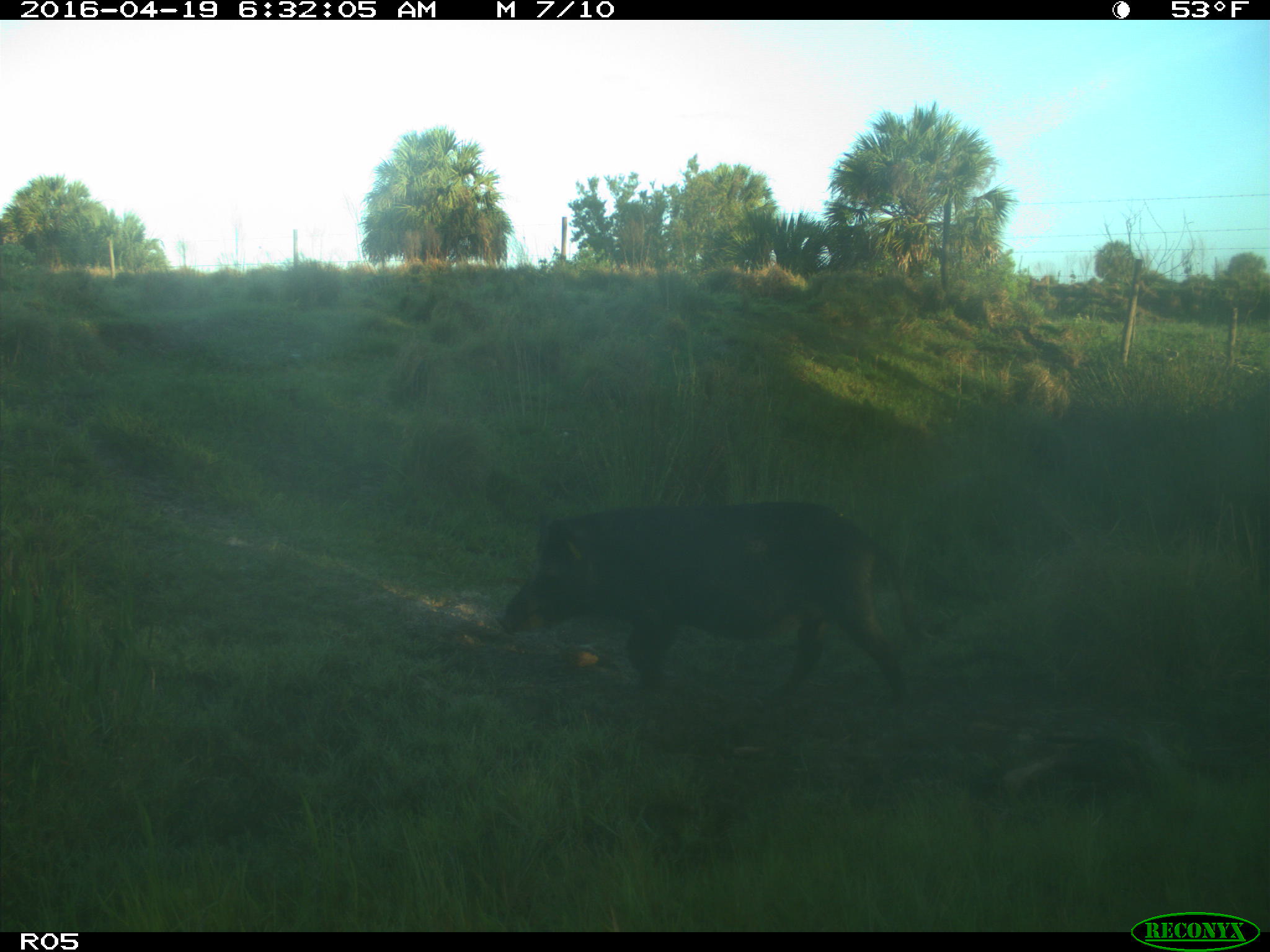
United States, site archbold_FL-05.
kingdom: Animalia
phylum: Chordata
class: Mammalia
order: Artiodactyla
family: Suidae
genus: Sus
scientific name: Sus scrofa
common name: wild boar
Sus scrofa (wild boar).